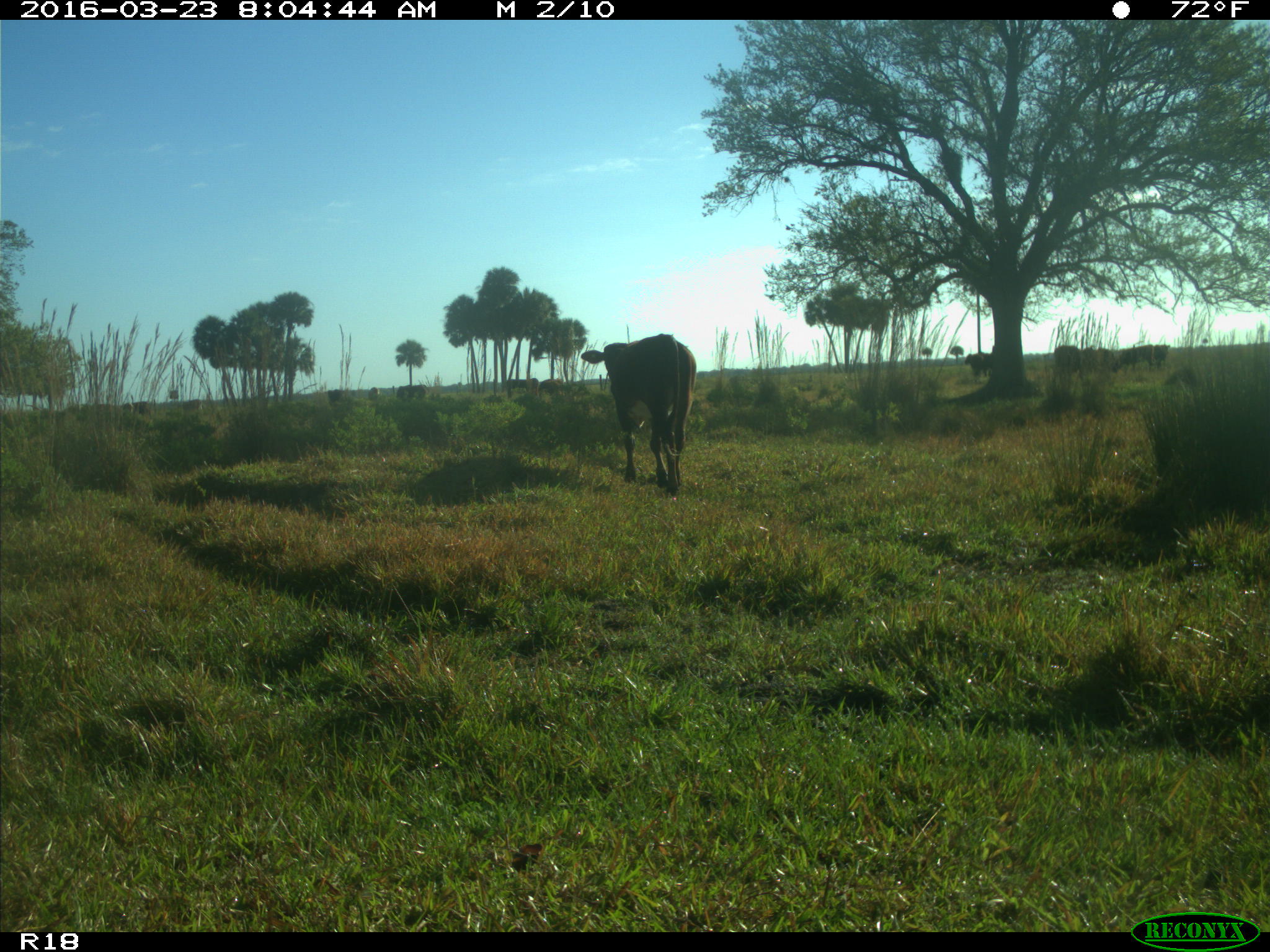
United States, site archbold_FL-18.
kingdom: Animalia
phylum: Chordata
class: Mammalia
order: Artiodactyla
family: Bovidae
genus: Bos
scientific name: Bos taurus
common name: domestic cow